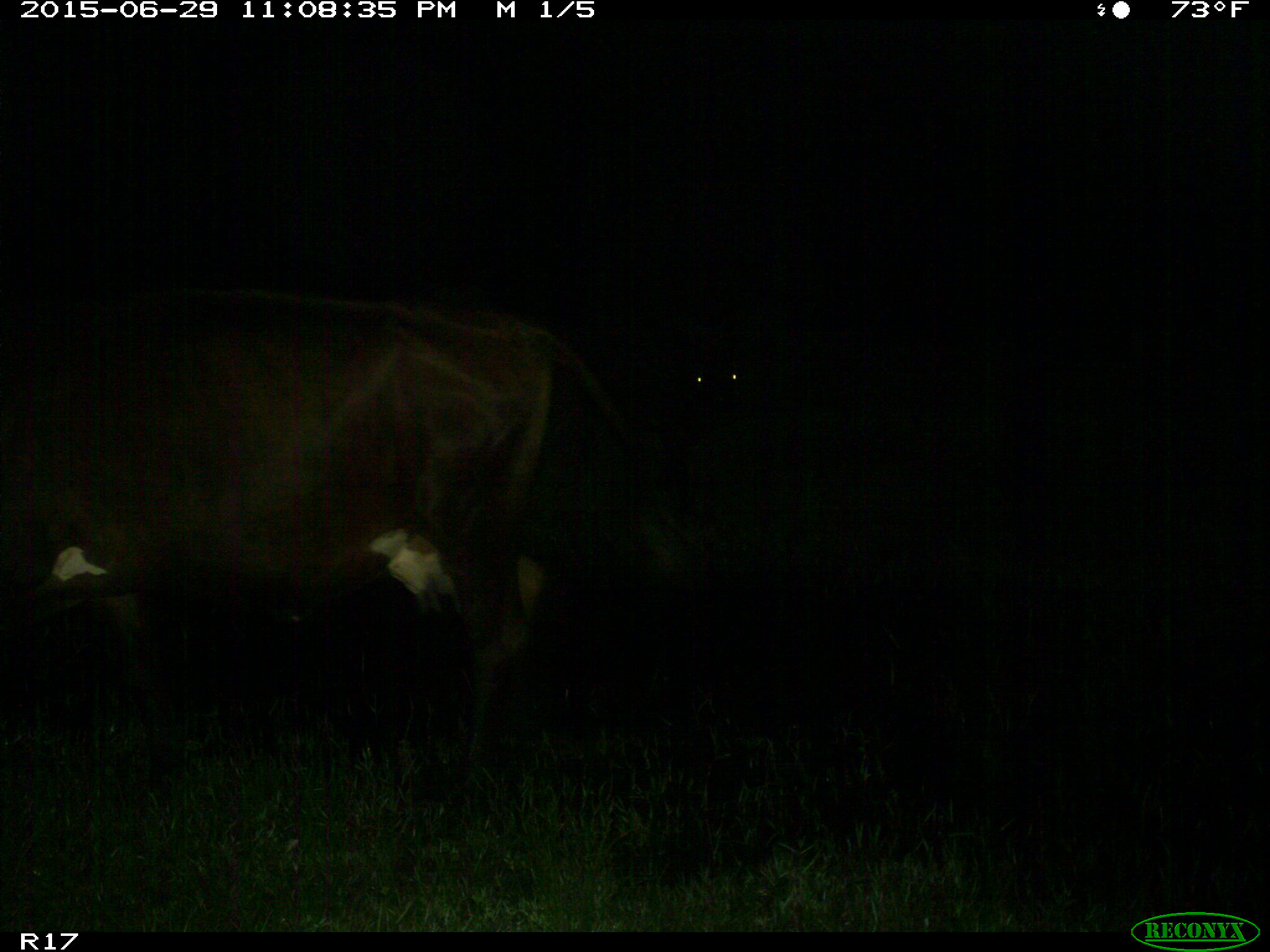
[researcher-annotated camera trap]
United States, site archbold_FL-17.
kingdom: Animalia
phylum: Chordata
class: Mammalia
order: Artiodactyla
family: Bovidae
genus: Bos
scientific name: Bos taurus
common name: domestic cow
Bos taurus (domestic cow).